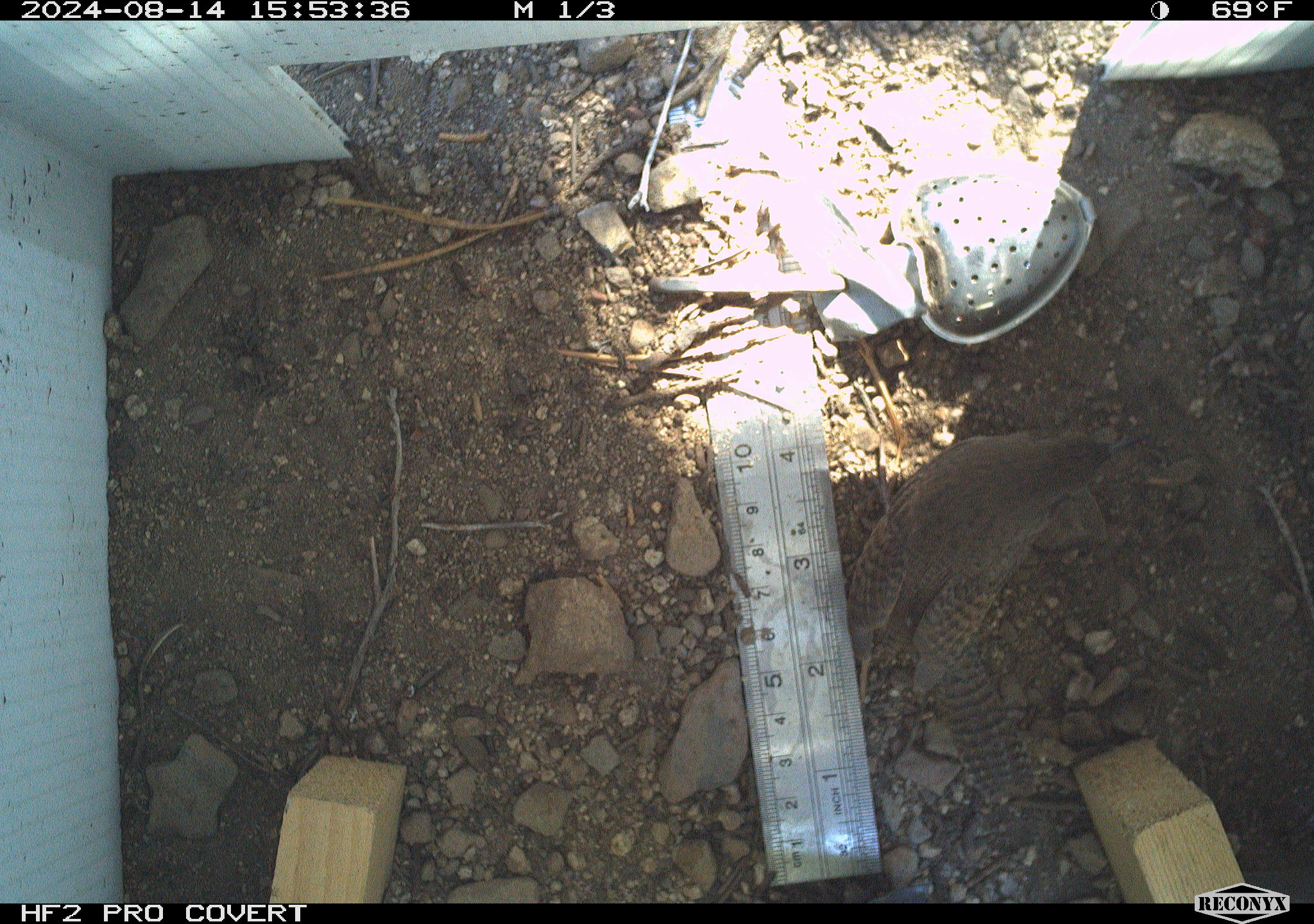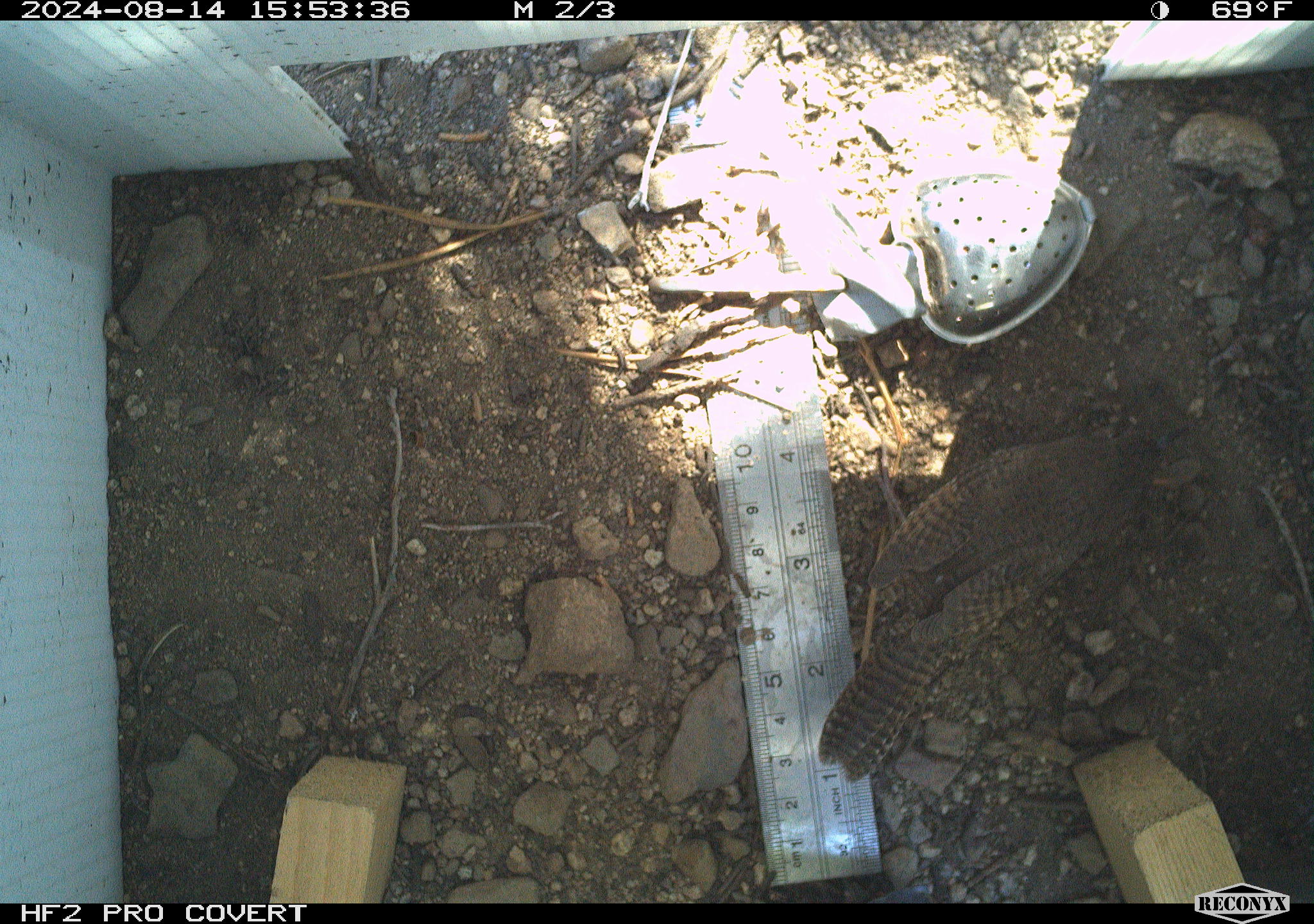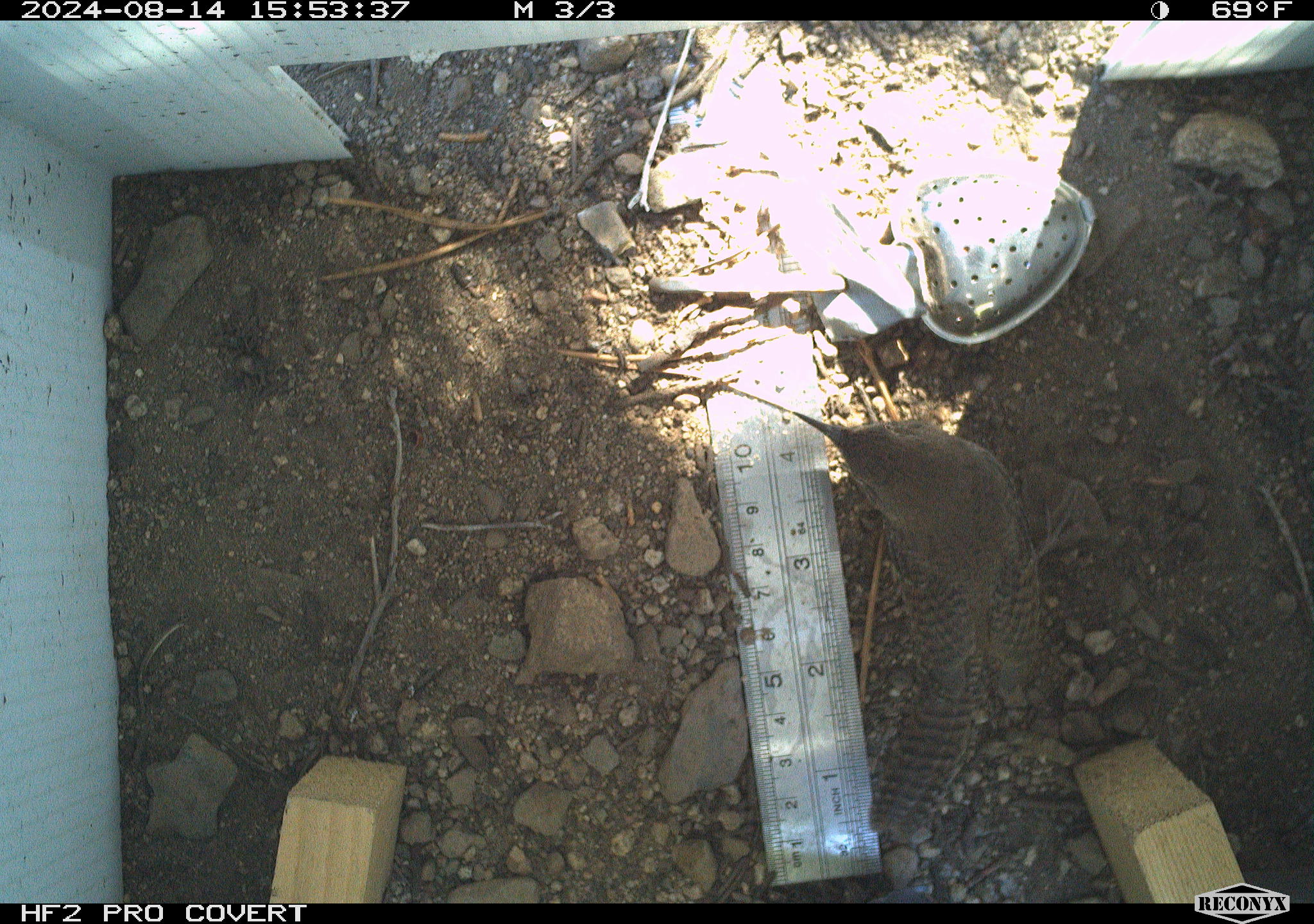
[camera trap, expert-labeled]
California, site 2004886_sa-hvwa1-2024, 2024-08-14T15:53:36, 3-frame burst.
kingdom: Animalia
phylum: Chordata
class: Aves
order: Passeriformes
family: Troglodytidae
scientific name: Troglodytidae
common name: wren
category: troglodytidae family